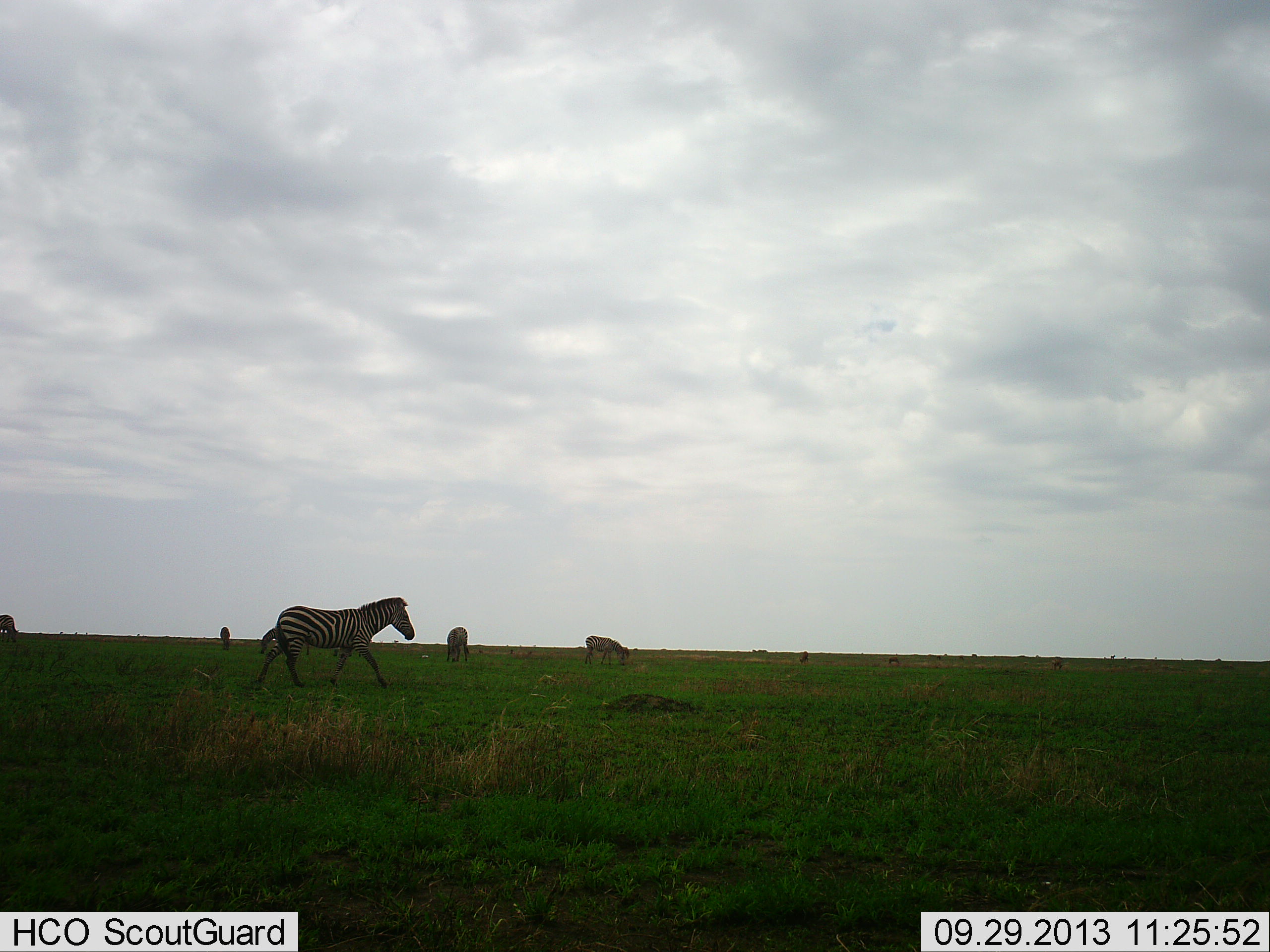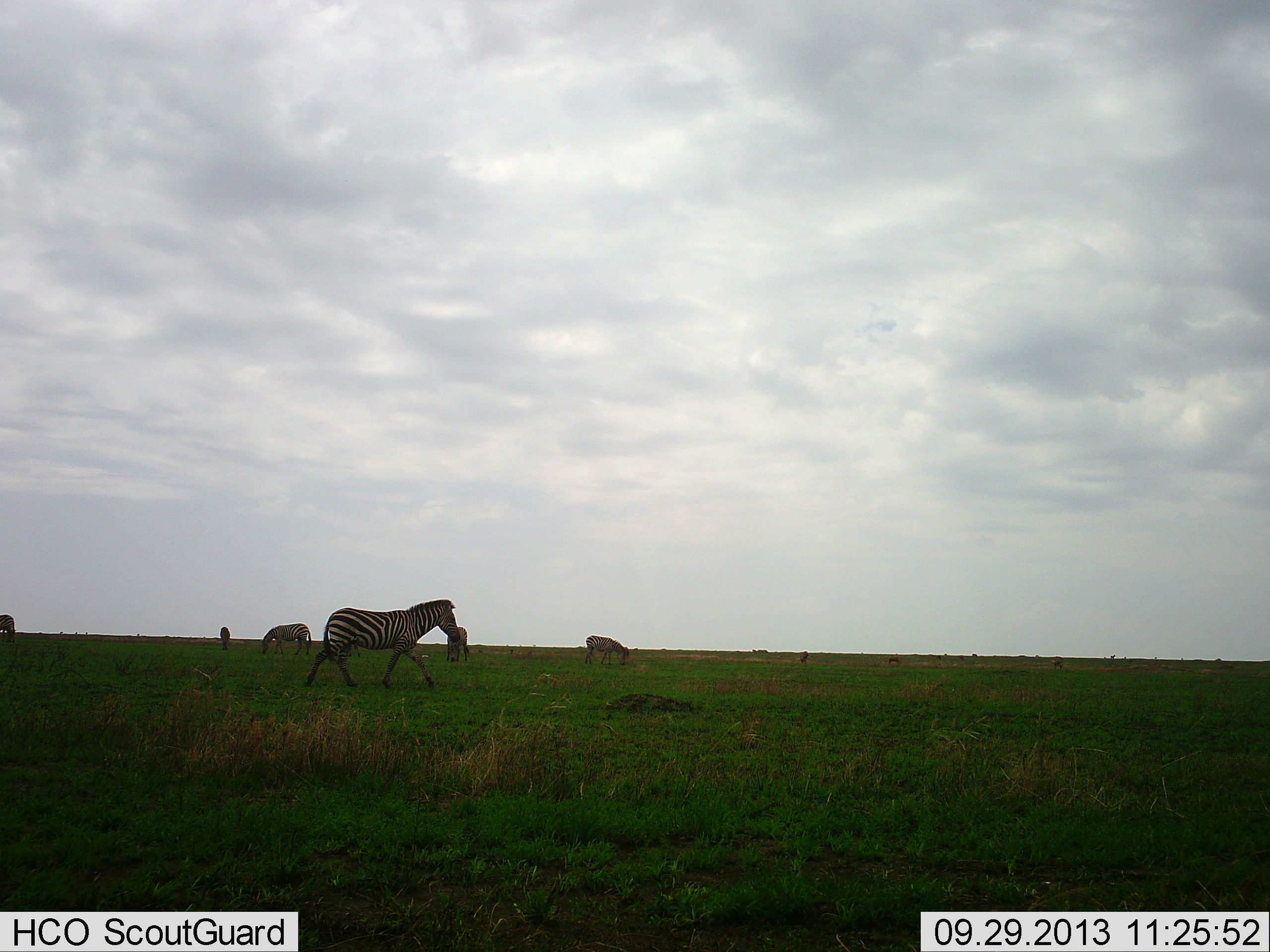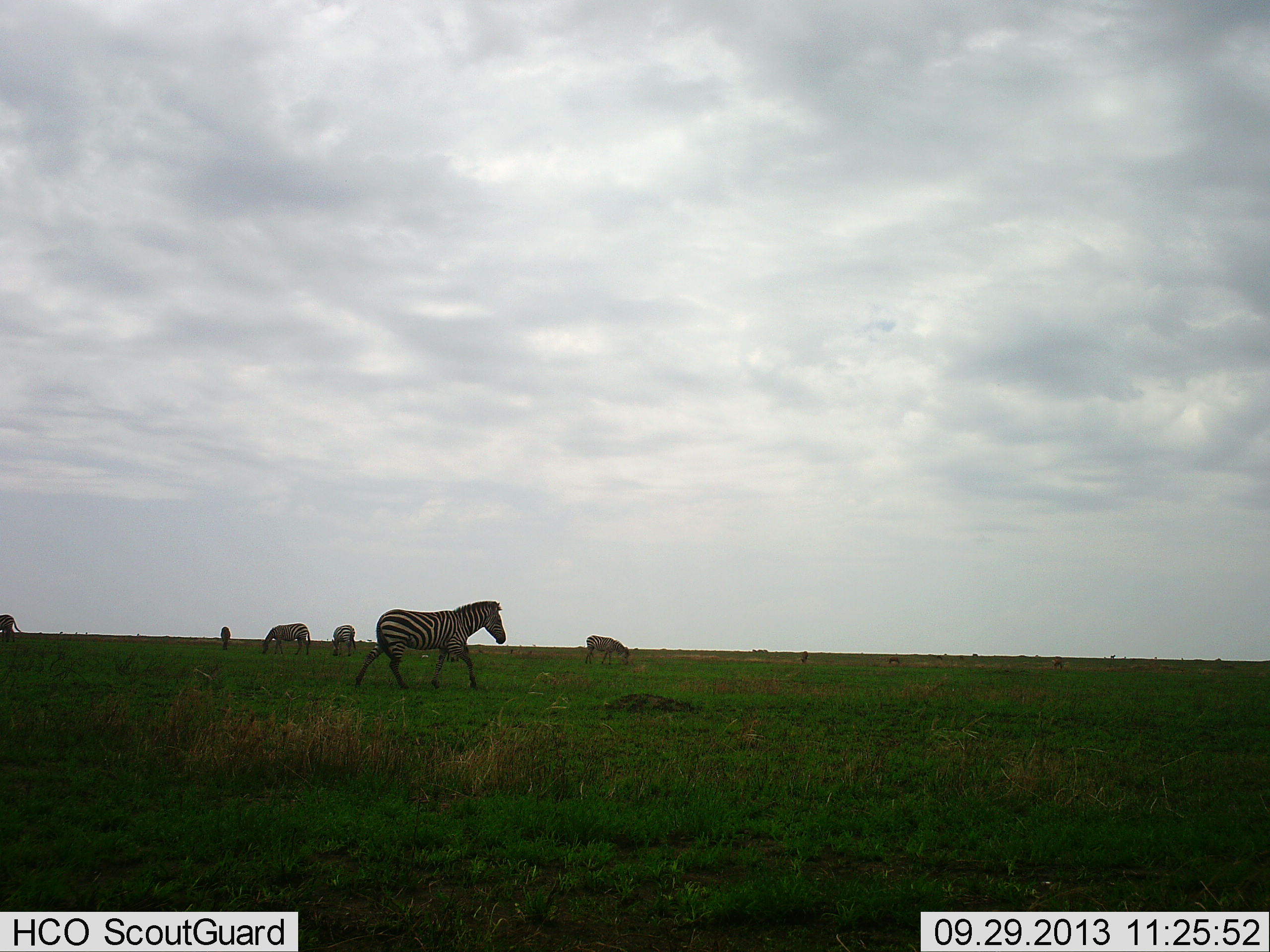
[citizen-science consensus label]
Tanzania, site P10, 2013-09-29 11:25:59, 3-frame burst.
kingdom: Animalia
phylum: Chordata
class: Mammalia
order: Perissodactyla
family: Equidae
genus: Equus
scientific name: Equus quagga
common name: plains zebra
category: zebra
Zebra (plains zebra) (Equus quagga), count 6. Behavior (volunteer vote fractions): standing 69%, resting 4%, moving 88%, interacting 0%. Young present (vote fraction): 0%. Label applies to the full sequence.